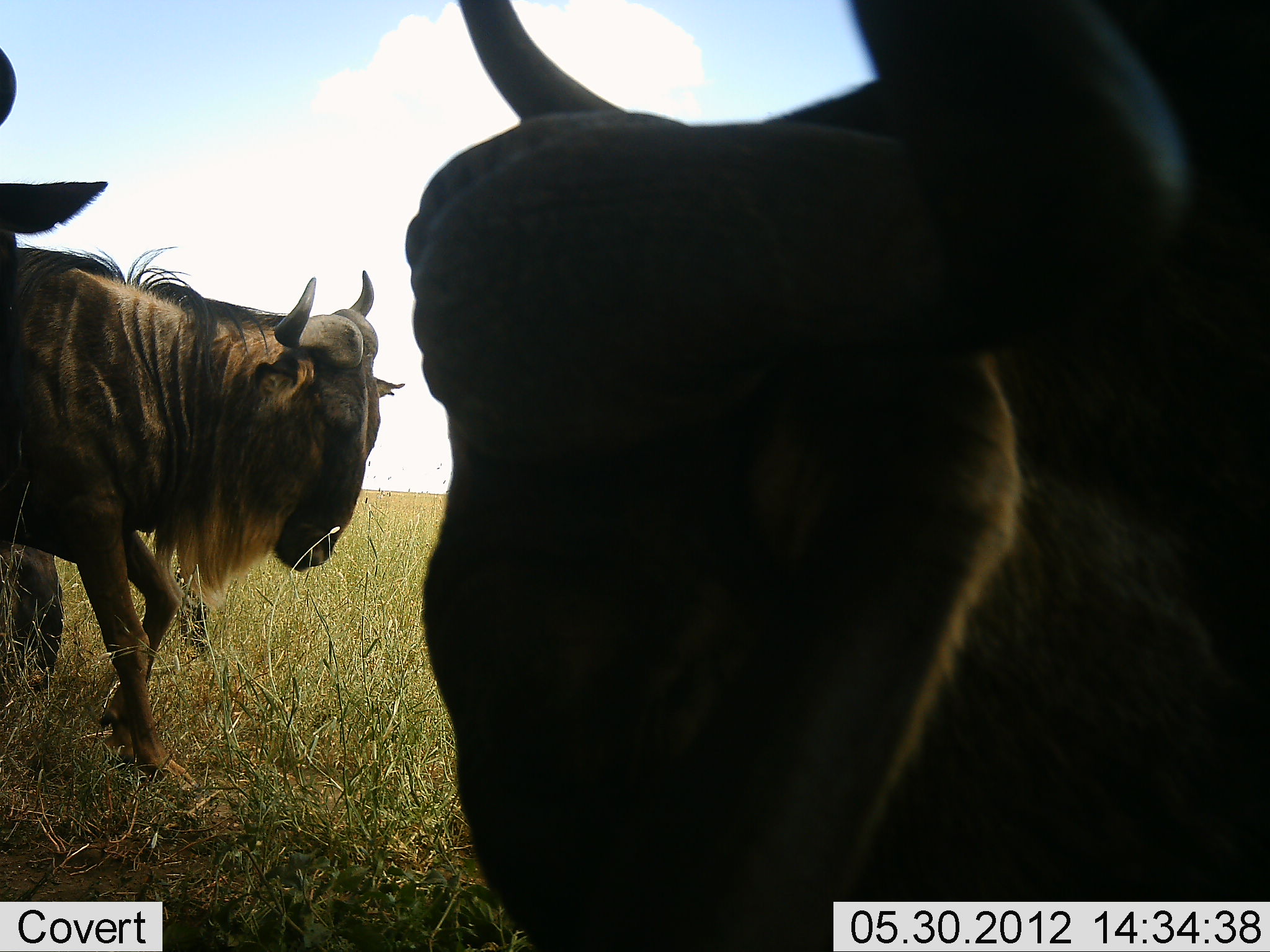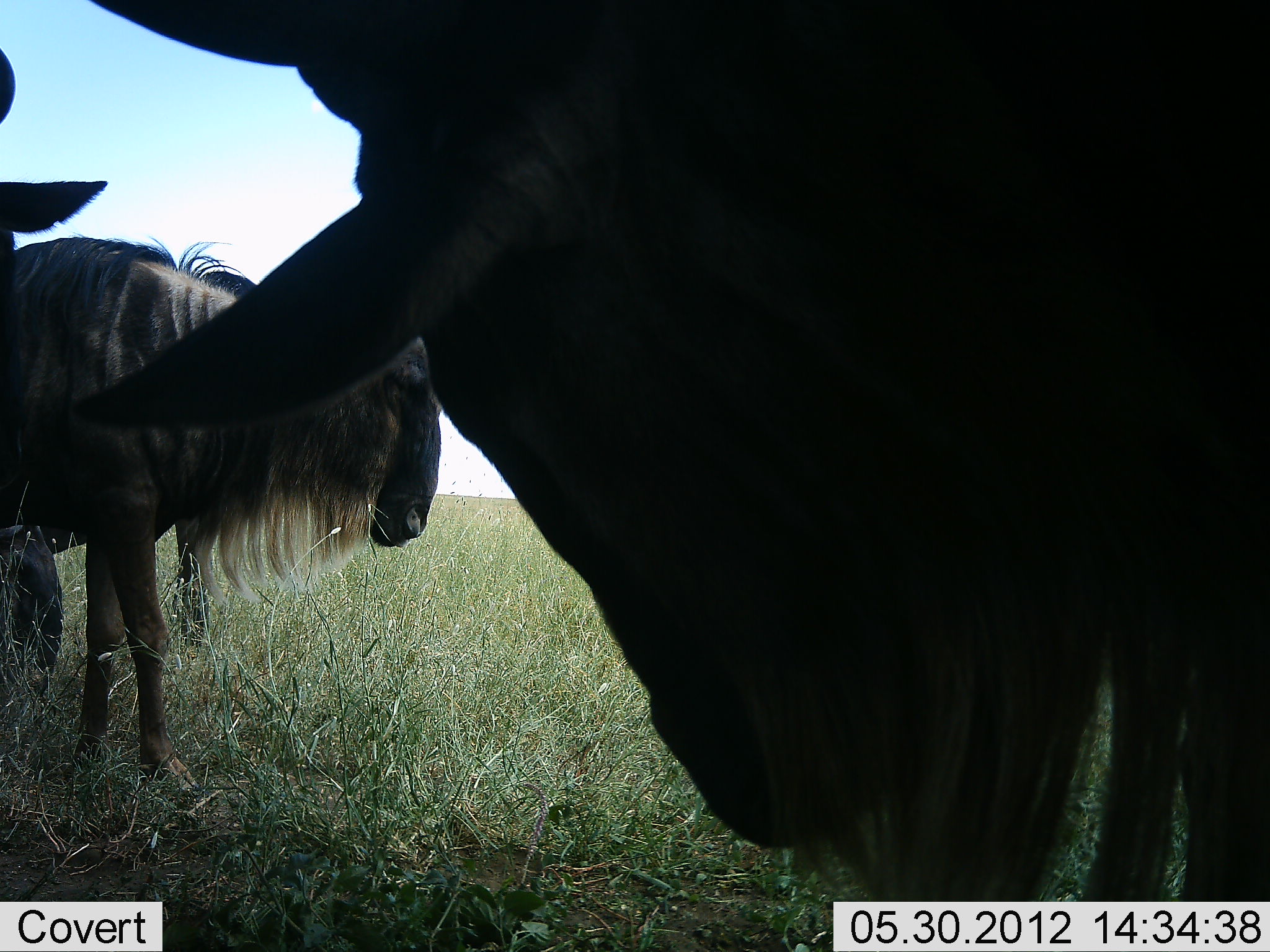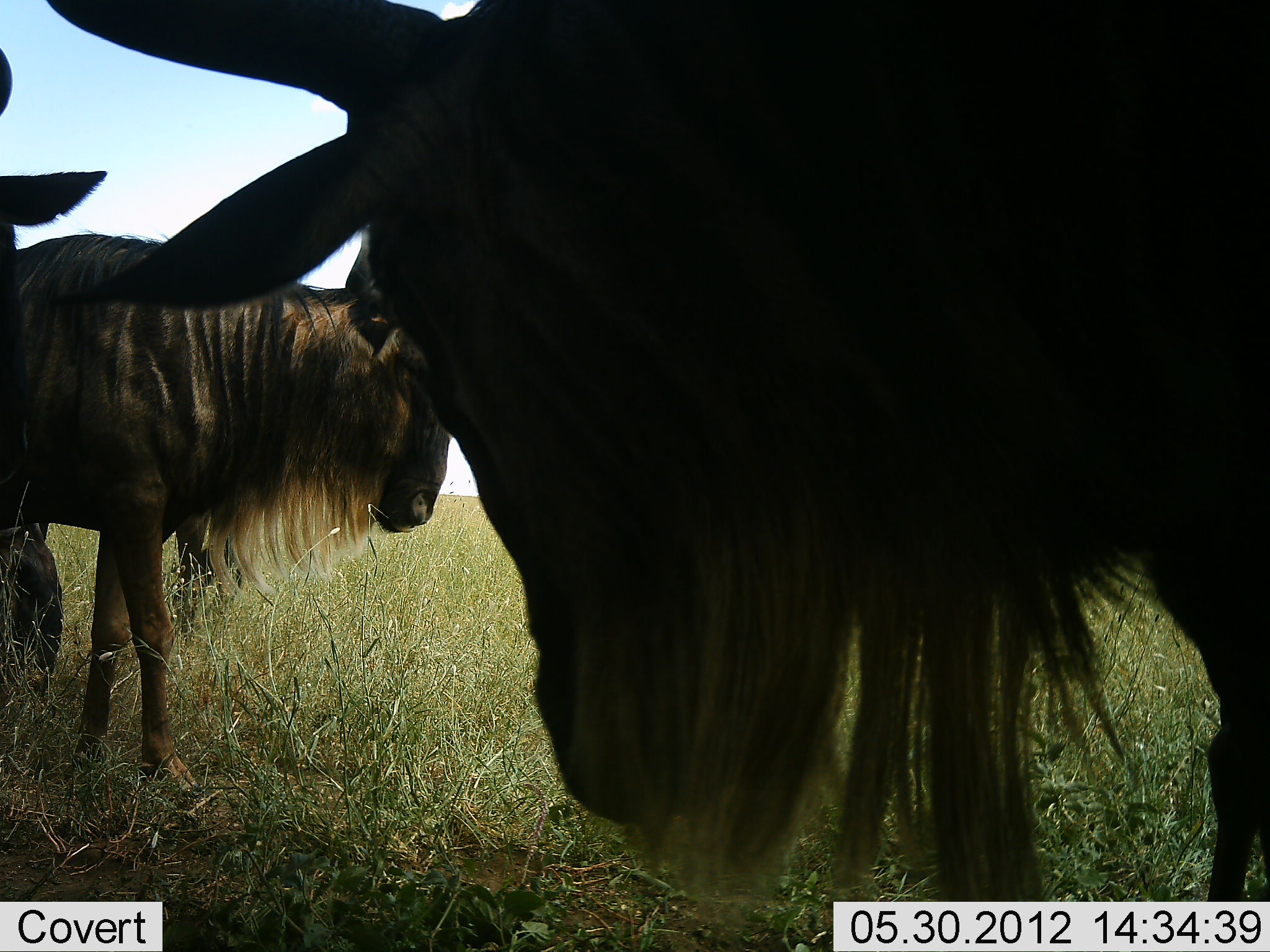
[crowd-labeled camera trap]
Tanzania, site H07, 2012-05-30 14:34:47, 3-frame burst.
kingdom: Animalia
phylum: Chordata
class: Mammalia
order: Artiodactyla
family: Bovidae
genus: Connochaetes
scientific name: Connochaetes taurinus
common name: blue wildebeest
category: wildebeest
Wildebeest (blue wildebeest) (Connochaetes taurinus), count 3. Behavior (volunteer vote fractions): standing 100%, resting 20%, moving 10%, interacting 0%. Young present (vote fraction): 0%. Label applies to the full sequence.